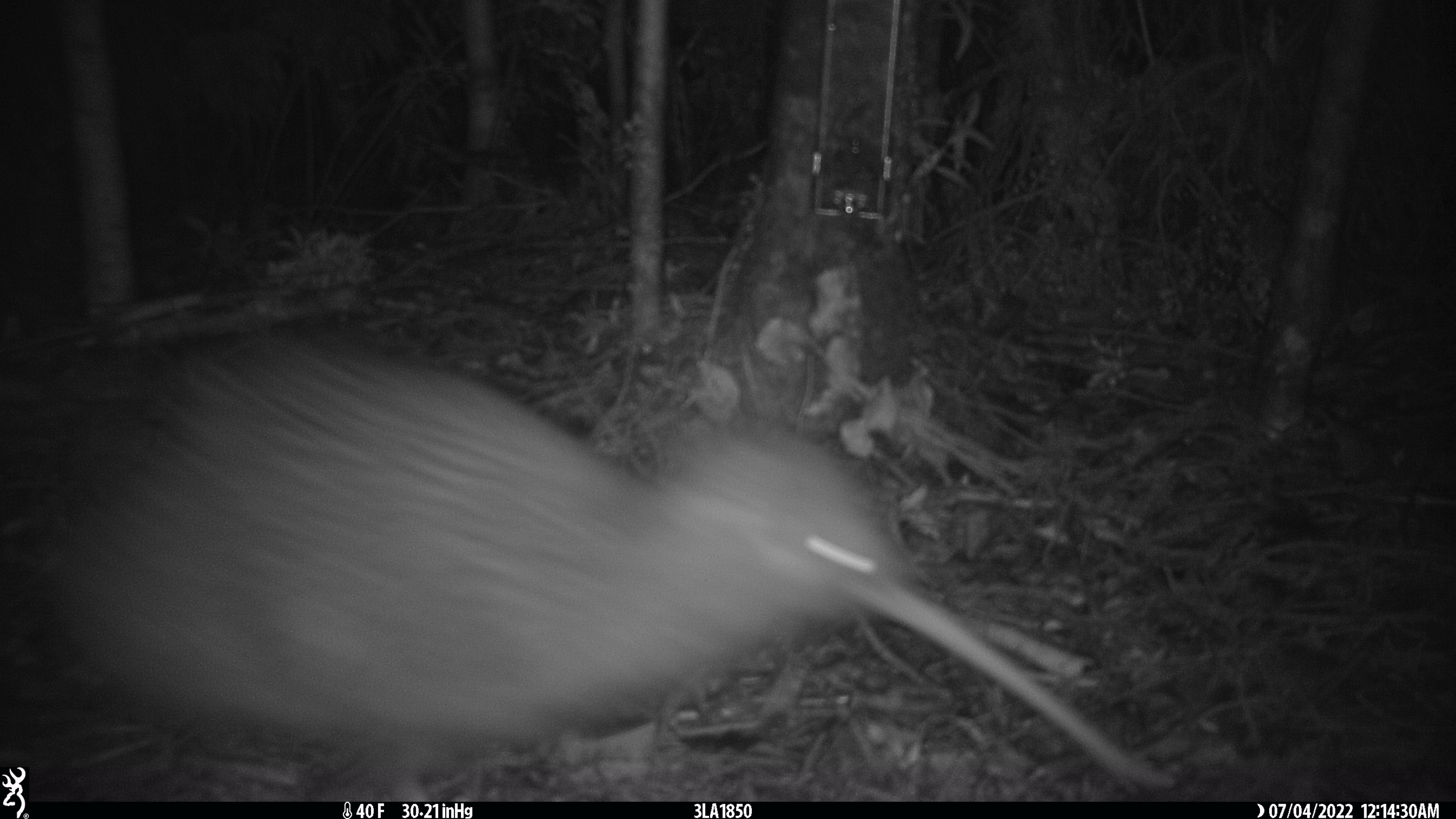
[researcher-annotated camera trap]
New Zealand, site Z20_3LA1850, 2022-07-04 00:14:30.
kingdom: Animalia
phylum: Chordata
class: Aves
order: Apterygiformes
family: Apterygidae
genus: Apteryx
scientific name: Apteryx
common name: kiwi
Kiwi (Apteryx).